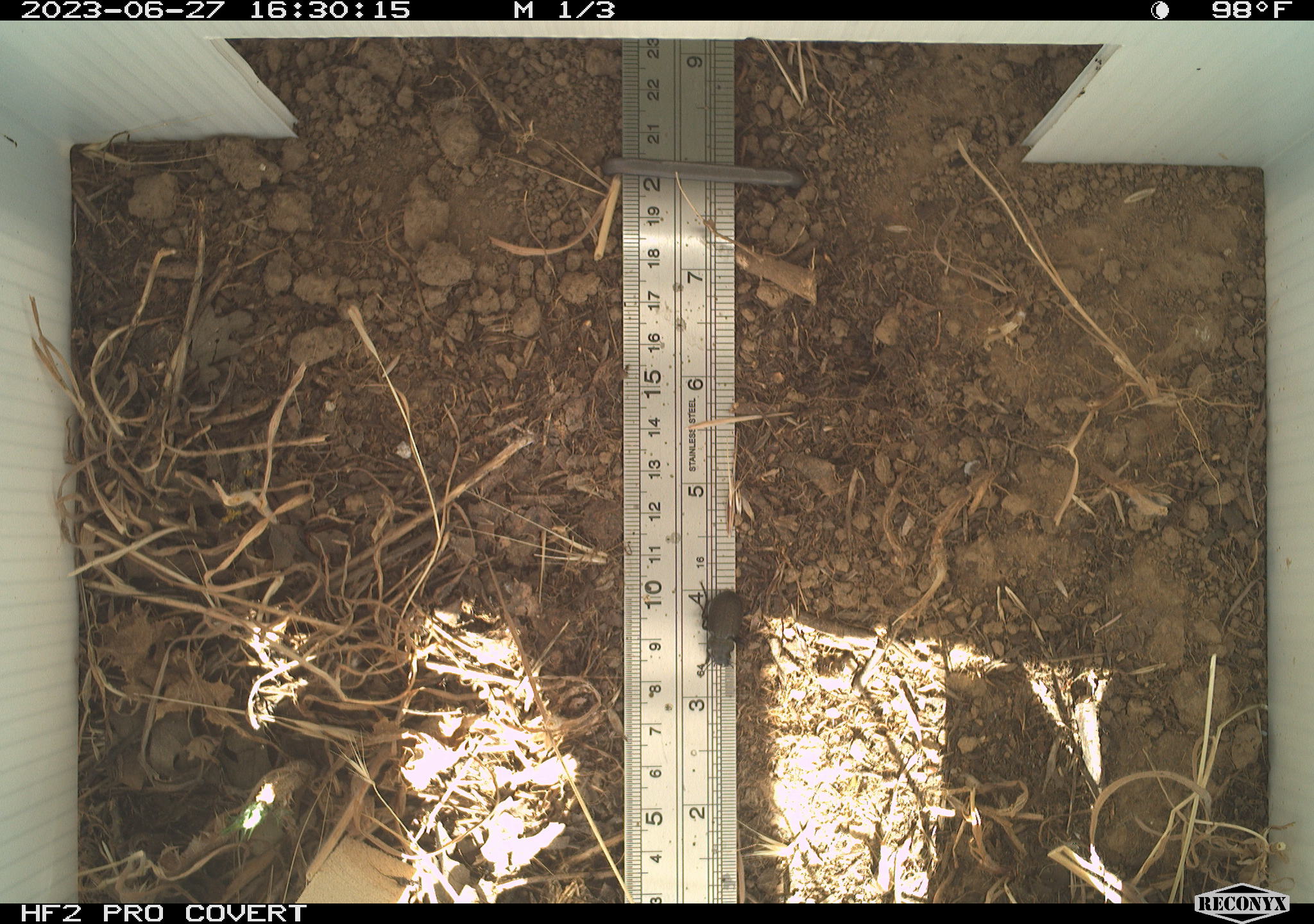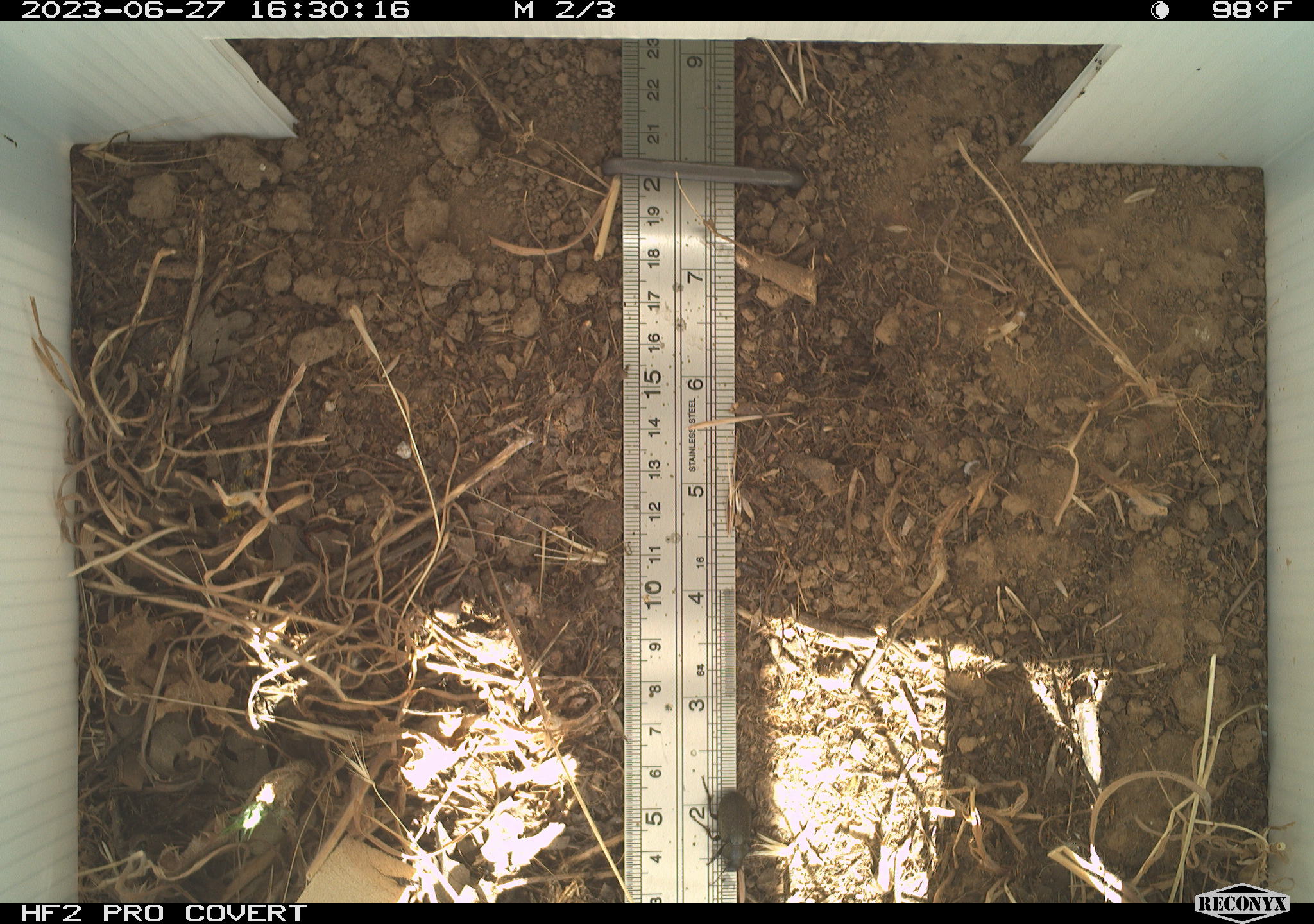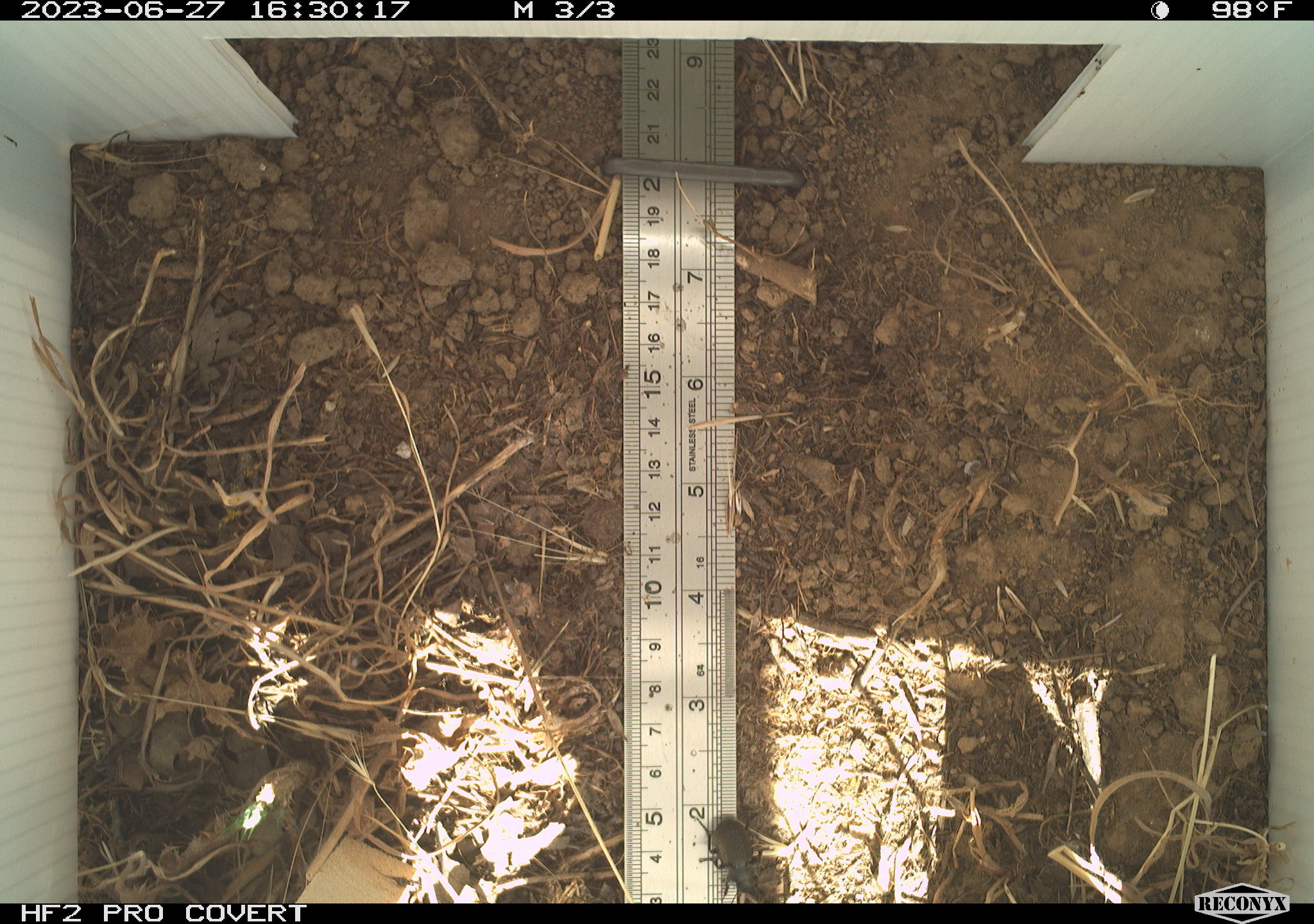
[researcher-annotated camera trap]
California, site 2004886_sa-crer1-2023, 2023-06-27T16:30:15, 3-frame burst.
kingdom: Animalia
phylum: Arthropoda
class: Insecta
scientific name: Insecta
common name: insect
Insect (Insecta).